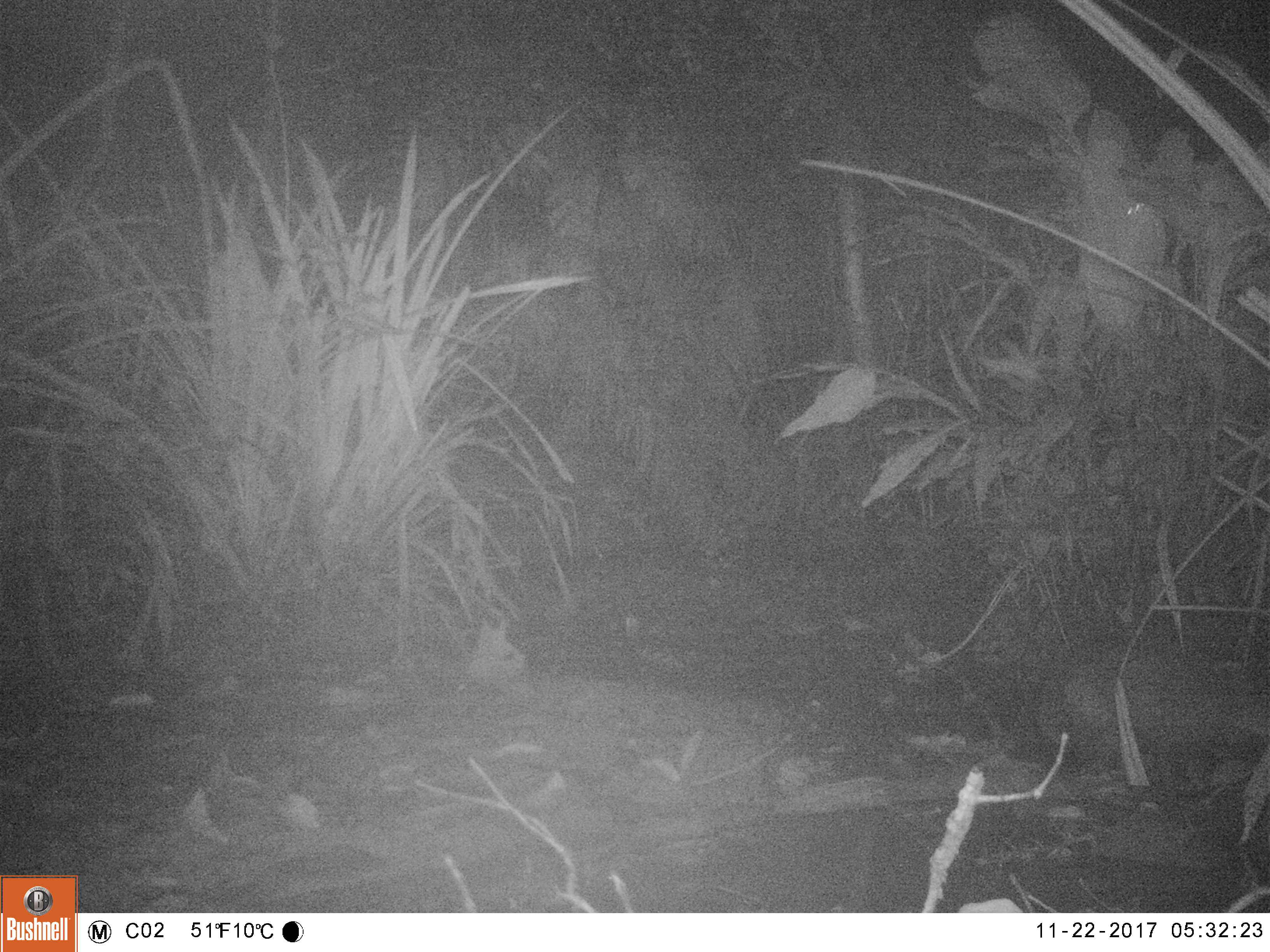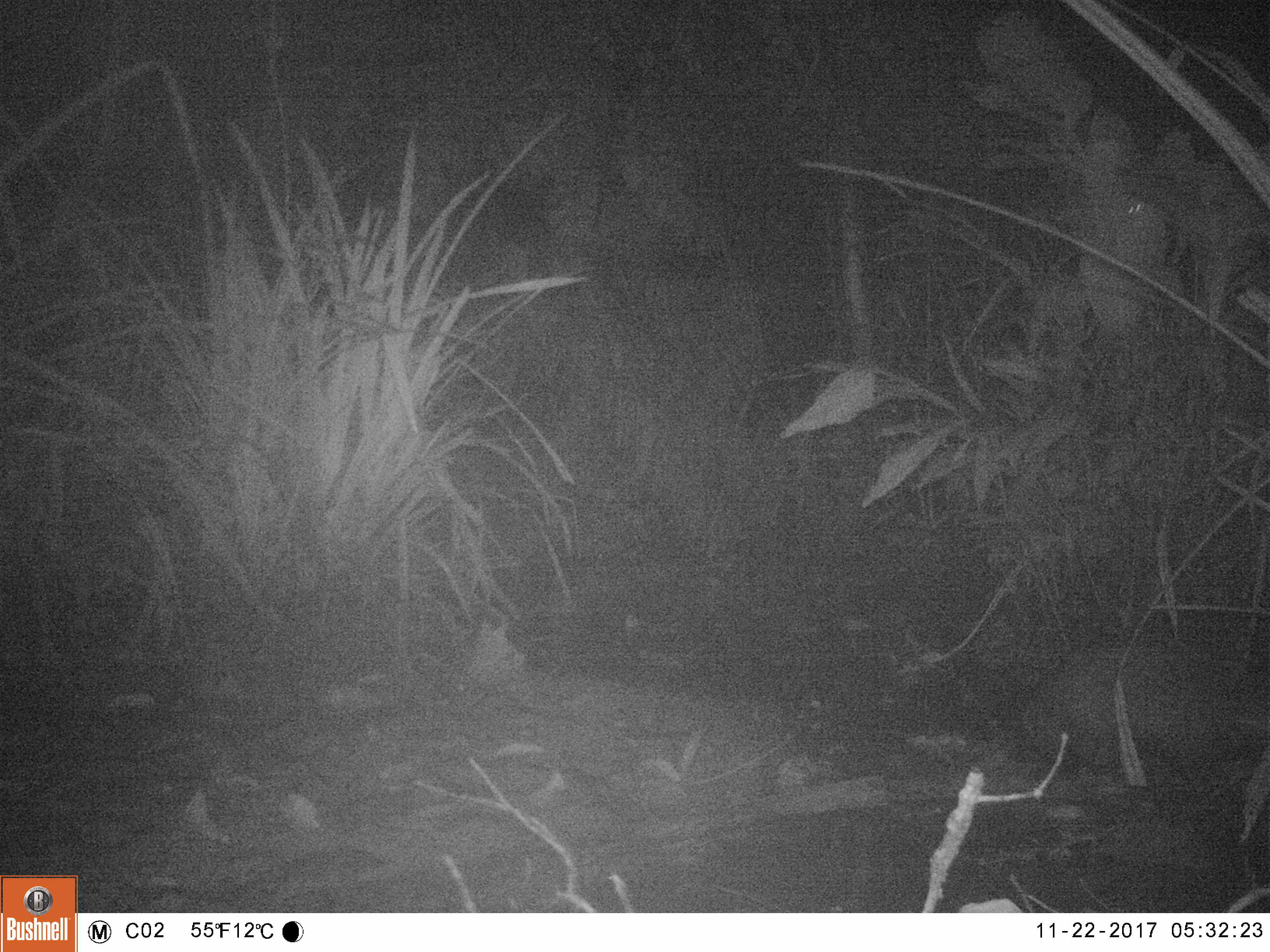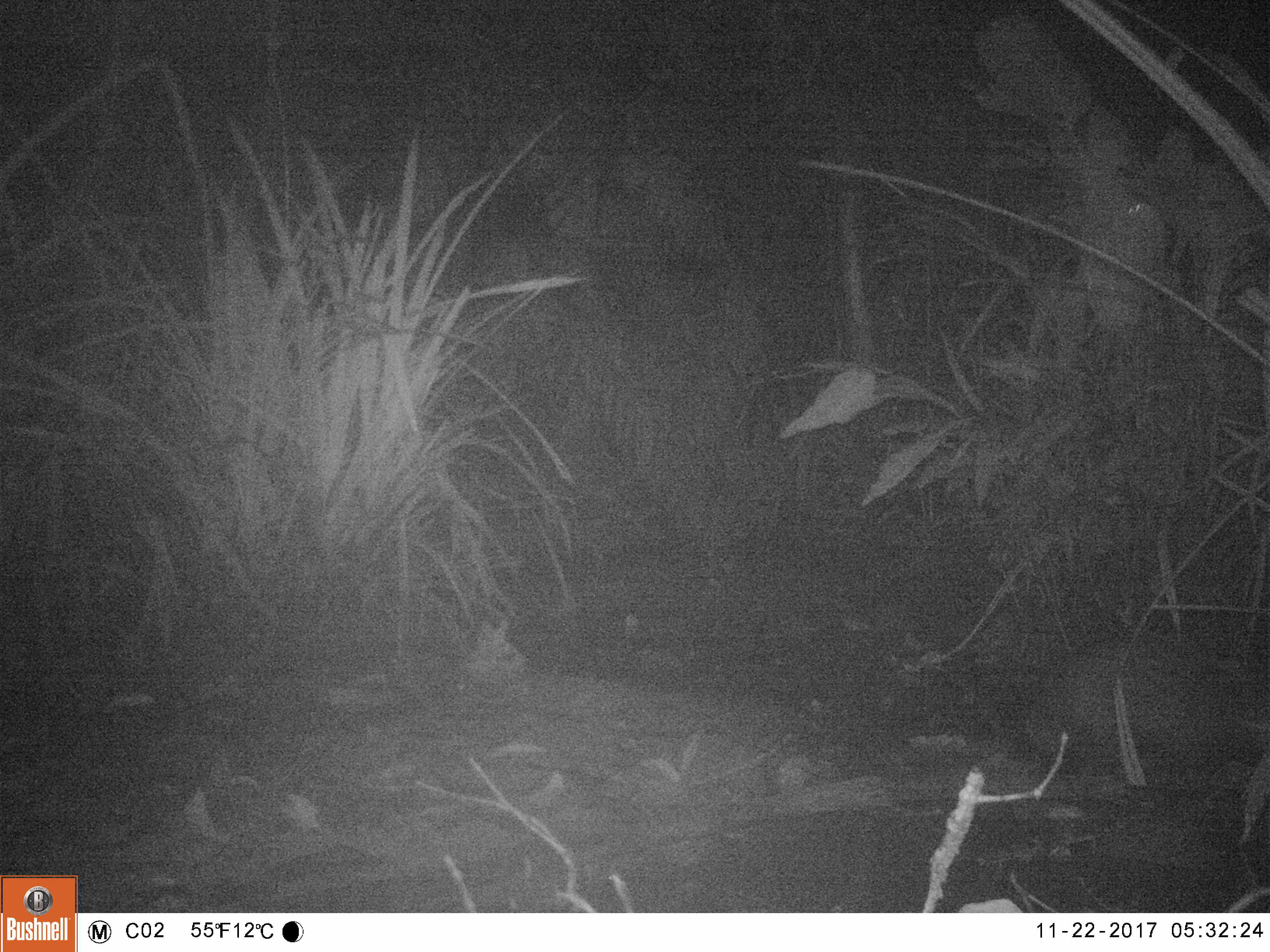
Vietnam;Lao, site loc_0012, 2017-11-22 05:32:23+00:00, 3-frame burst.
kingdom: Animalia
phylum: Chordata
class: Mammalia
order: Carnivora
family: Herpestidae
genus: Urva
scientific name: Urva urva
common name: crab-eating mongoose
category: crab eating mongoose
Crab eating mongoose (crab-eating mongoose) (Urva urva). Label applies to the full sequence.